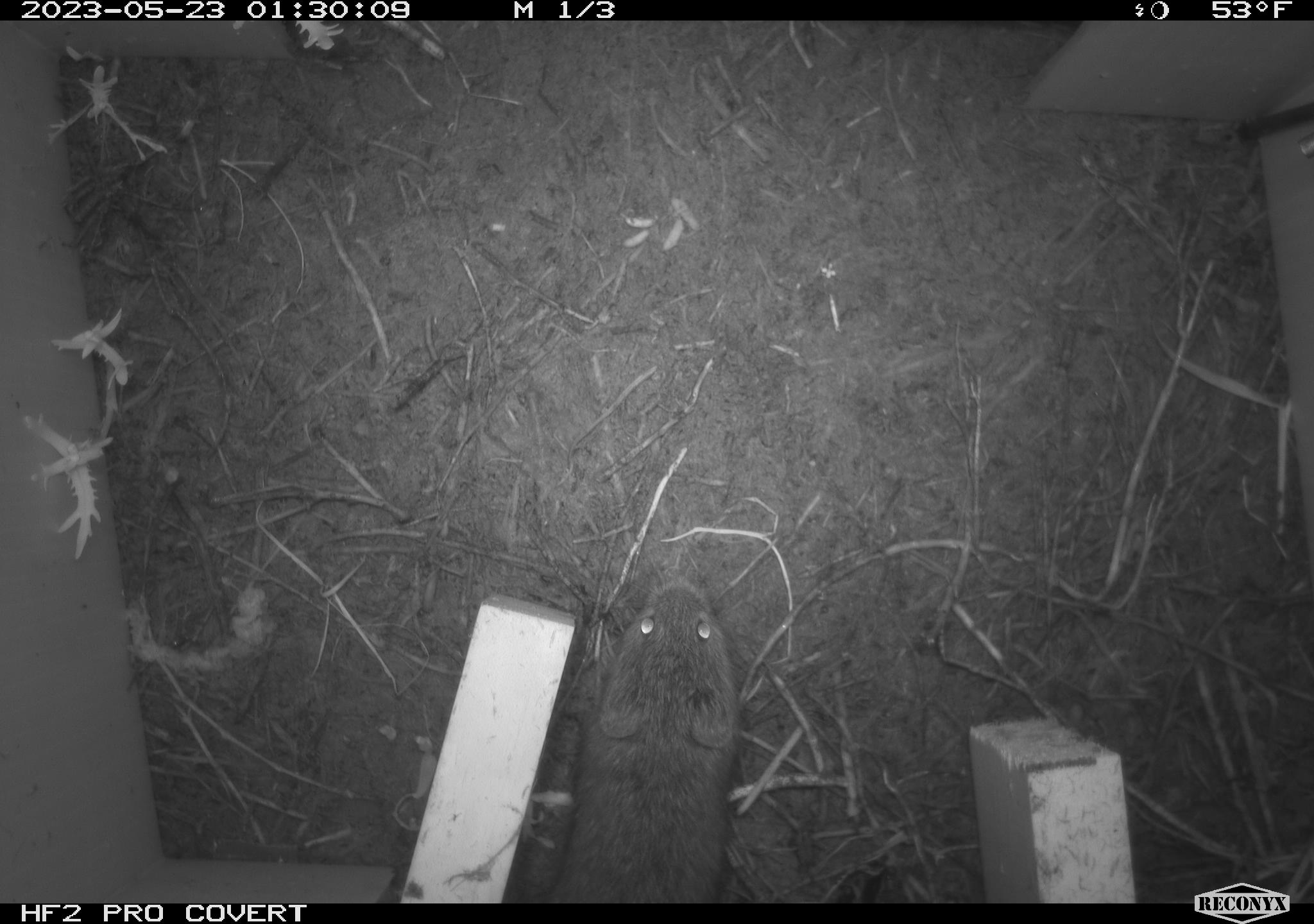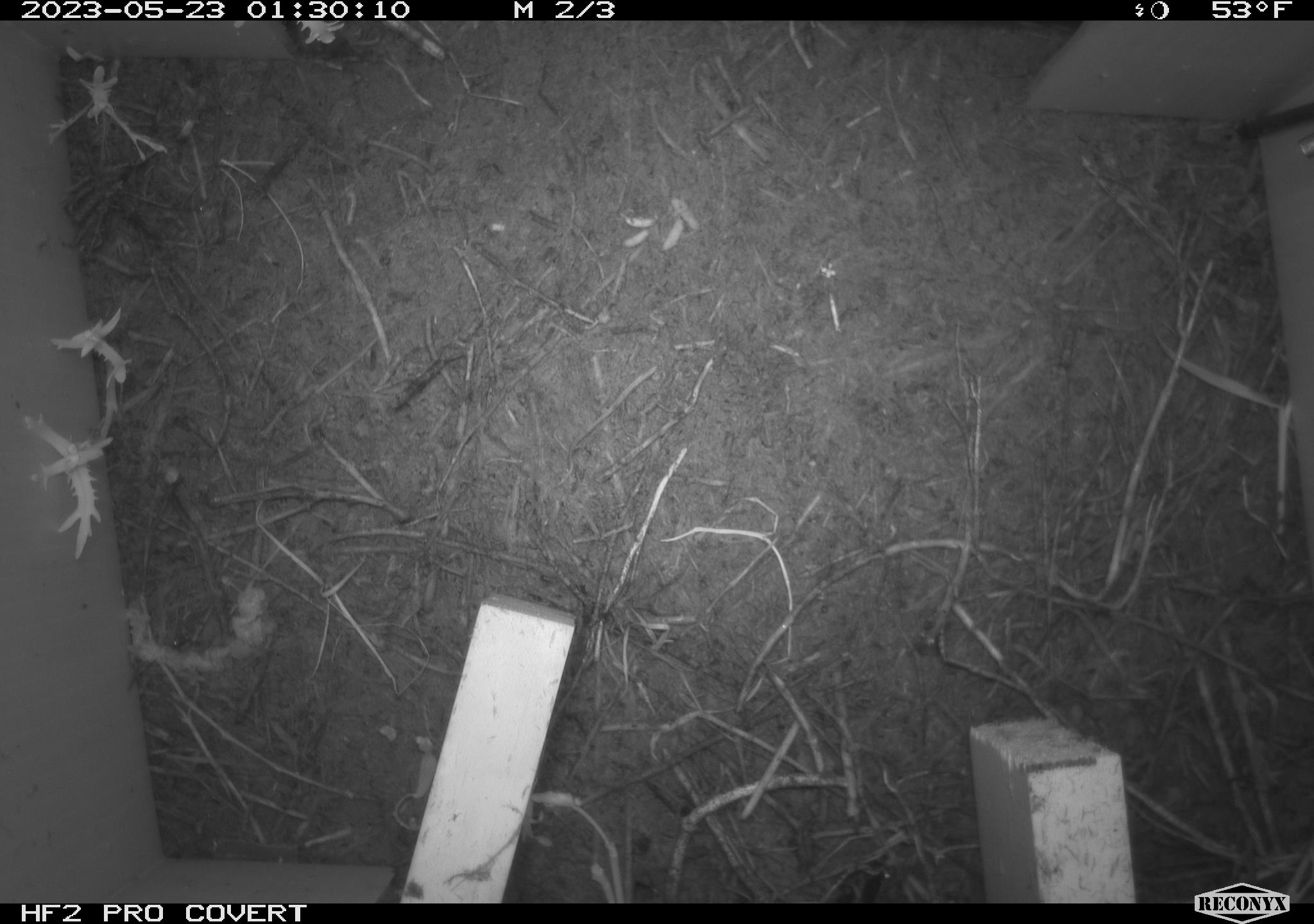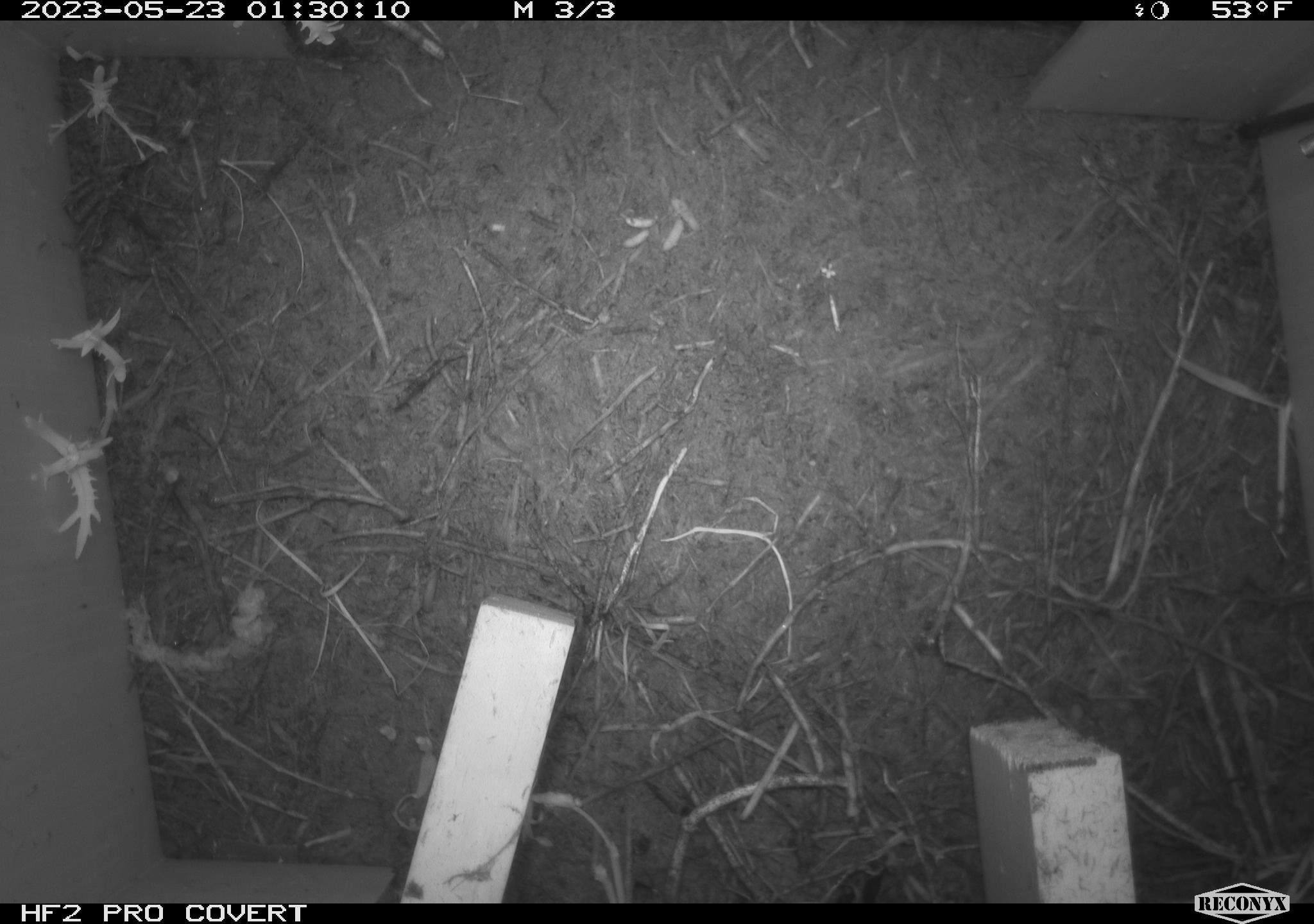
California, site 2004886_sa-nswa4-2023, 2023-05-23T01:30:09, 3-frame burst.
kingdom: Animalia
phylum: Chordata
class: Mammalia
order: Rodentia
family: Cricetidae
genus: Microtus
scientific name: Microtus californicus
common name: california vole